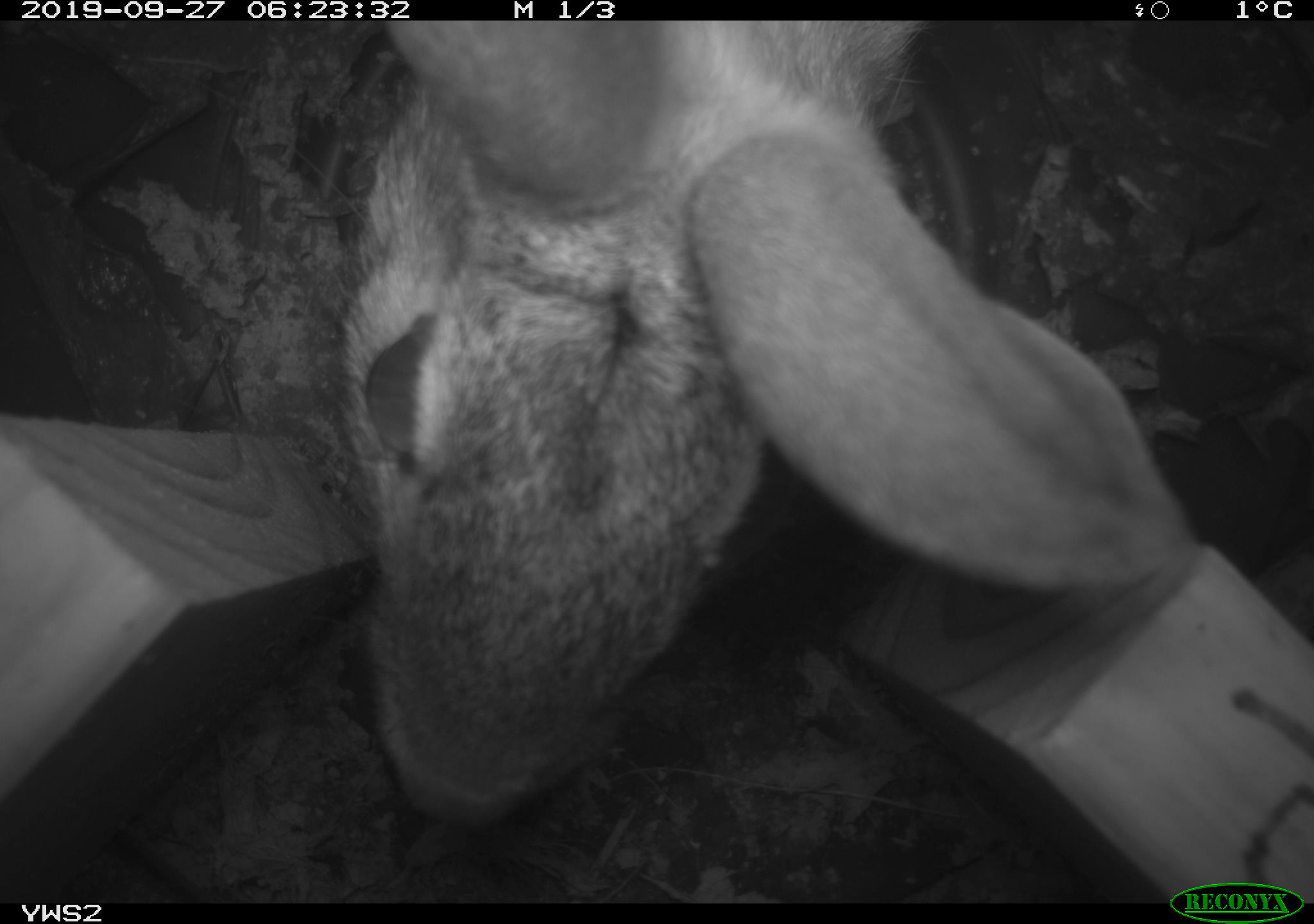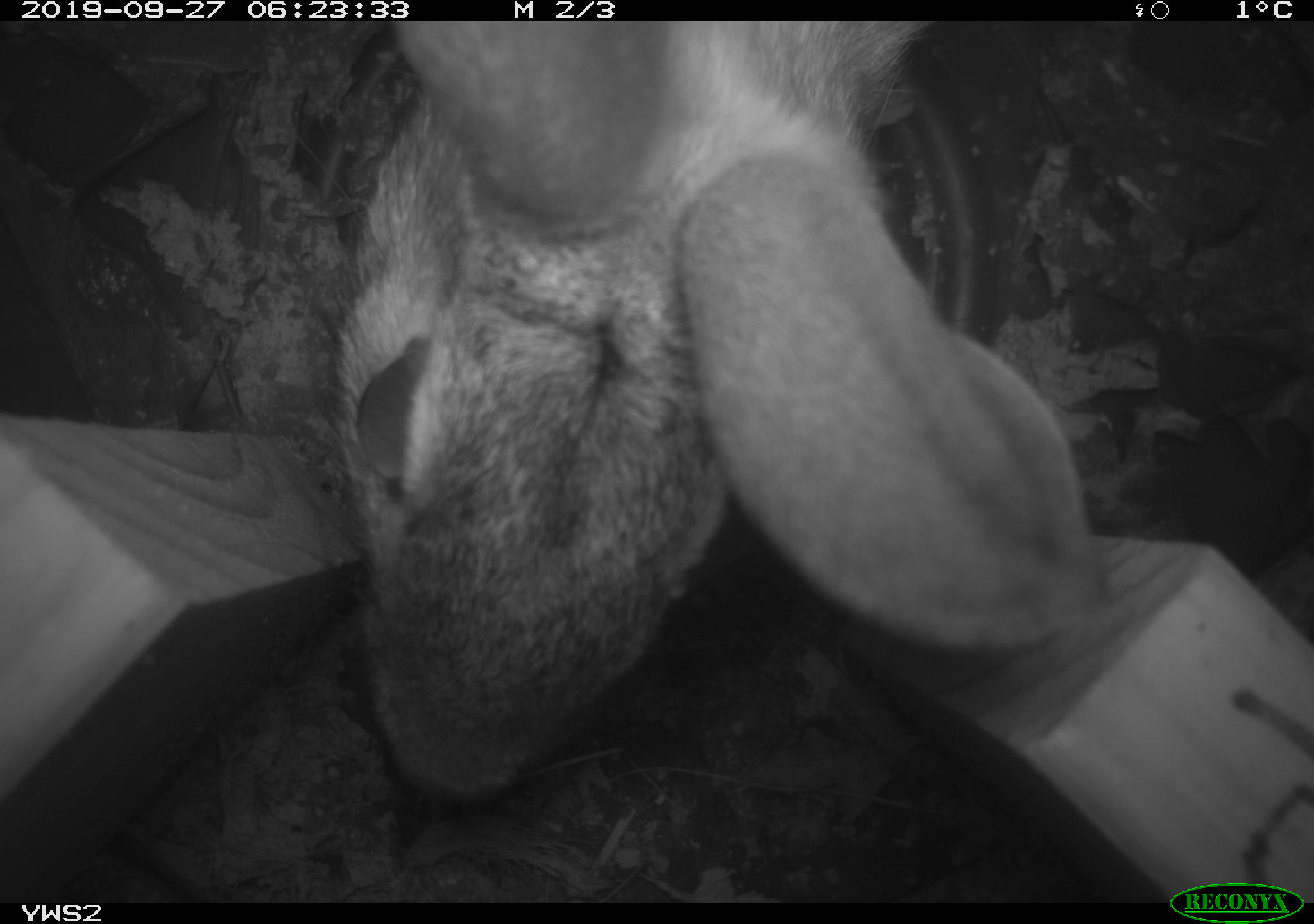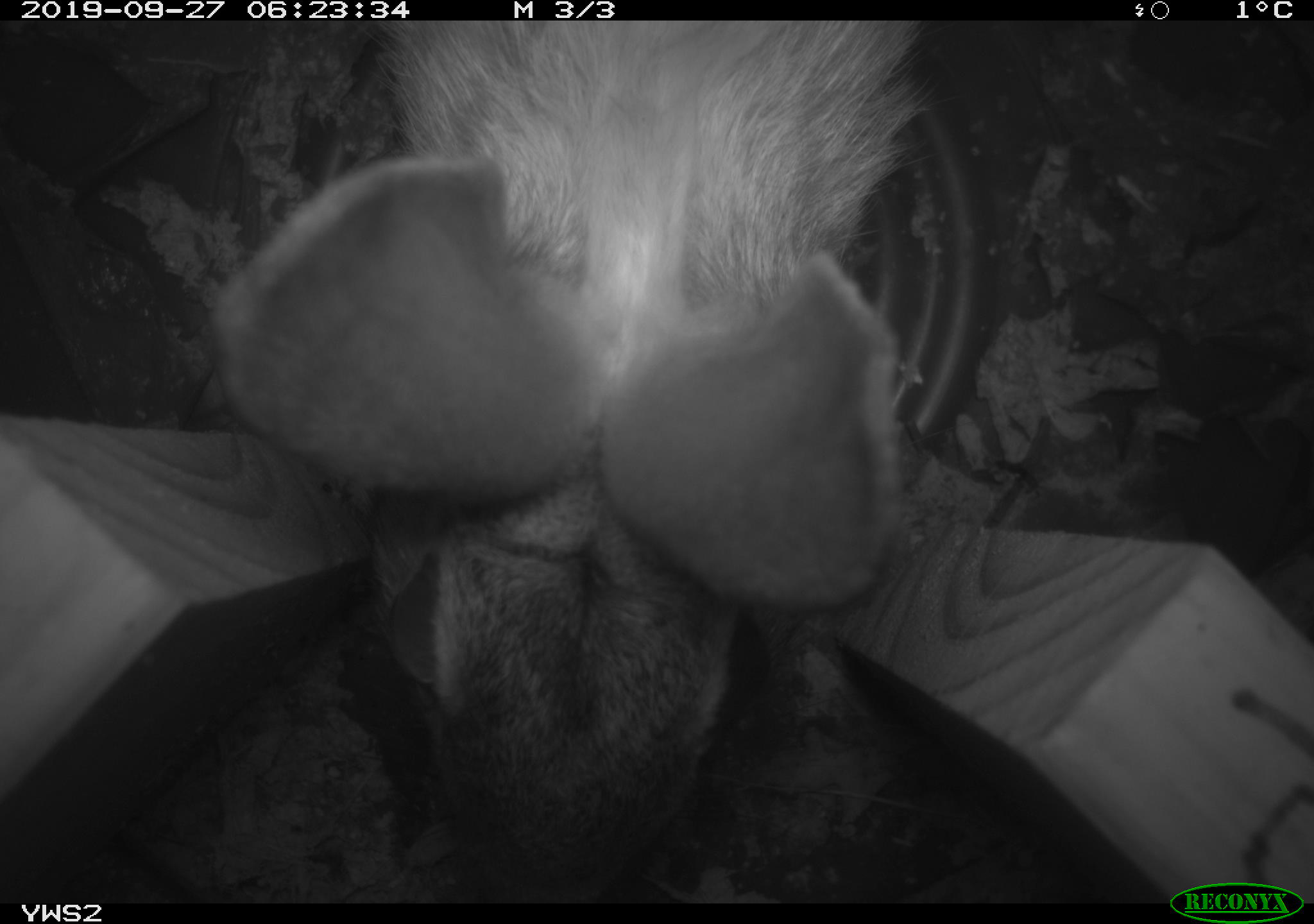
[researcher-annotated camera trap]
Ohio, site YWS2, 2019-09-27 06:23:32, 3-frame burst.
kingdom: Animalia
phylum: Chordata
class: Mammalia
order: Lagomorpha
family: Leporidae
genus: Sylvilagus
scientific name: Sylvilagus floridanus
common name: eastern cottontail